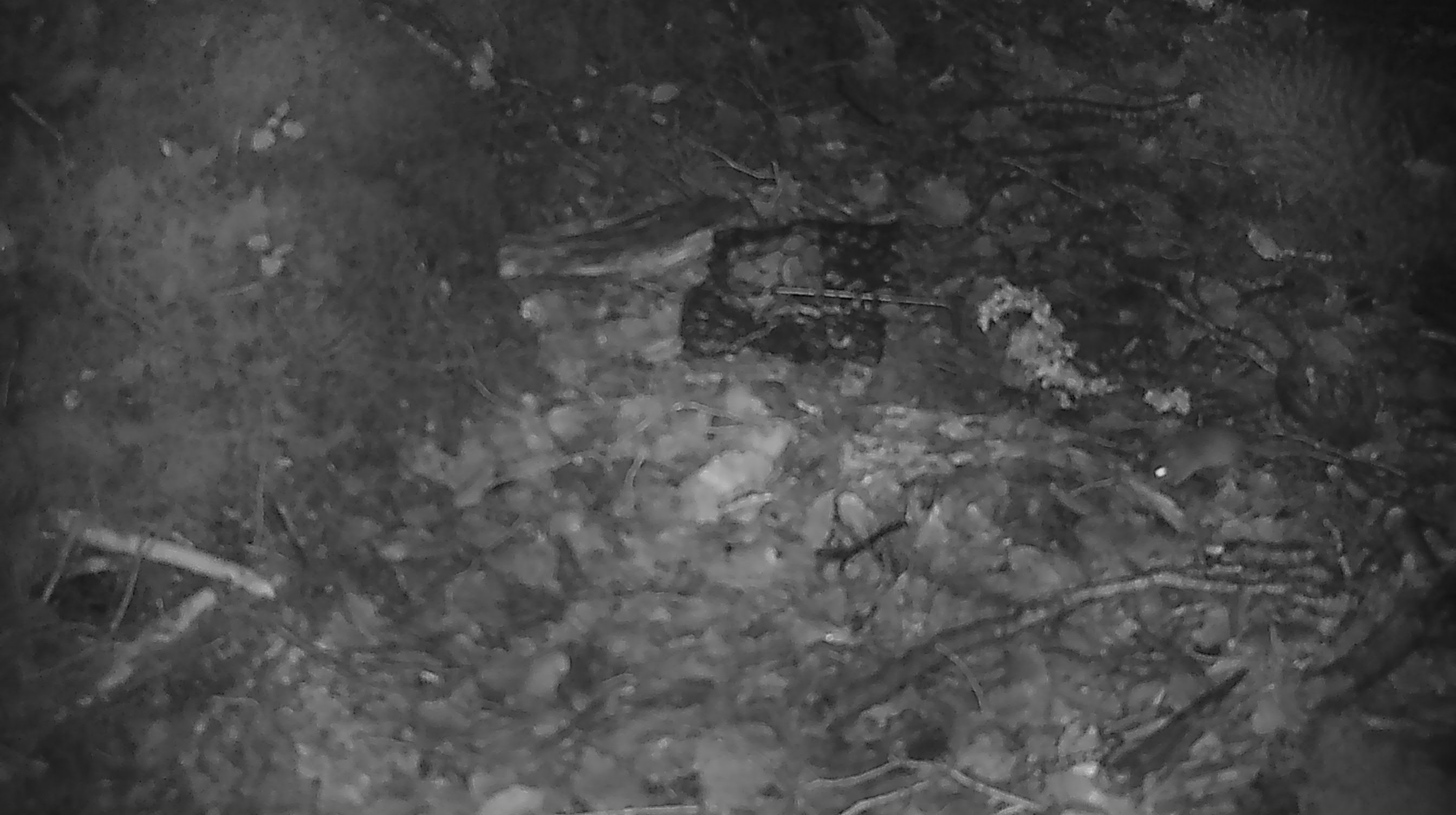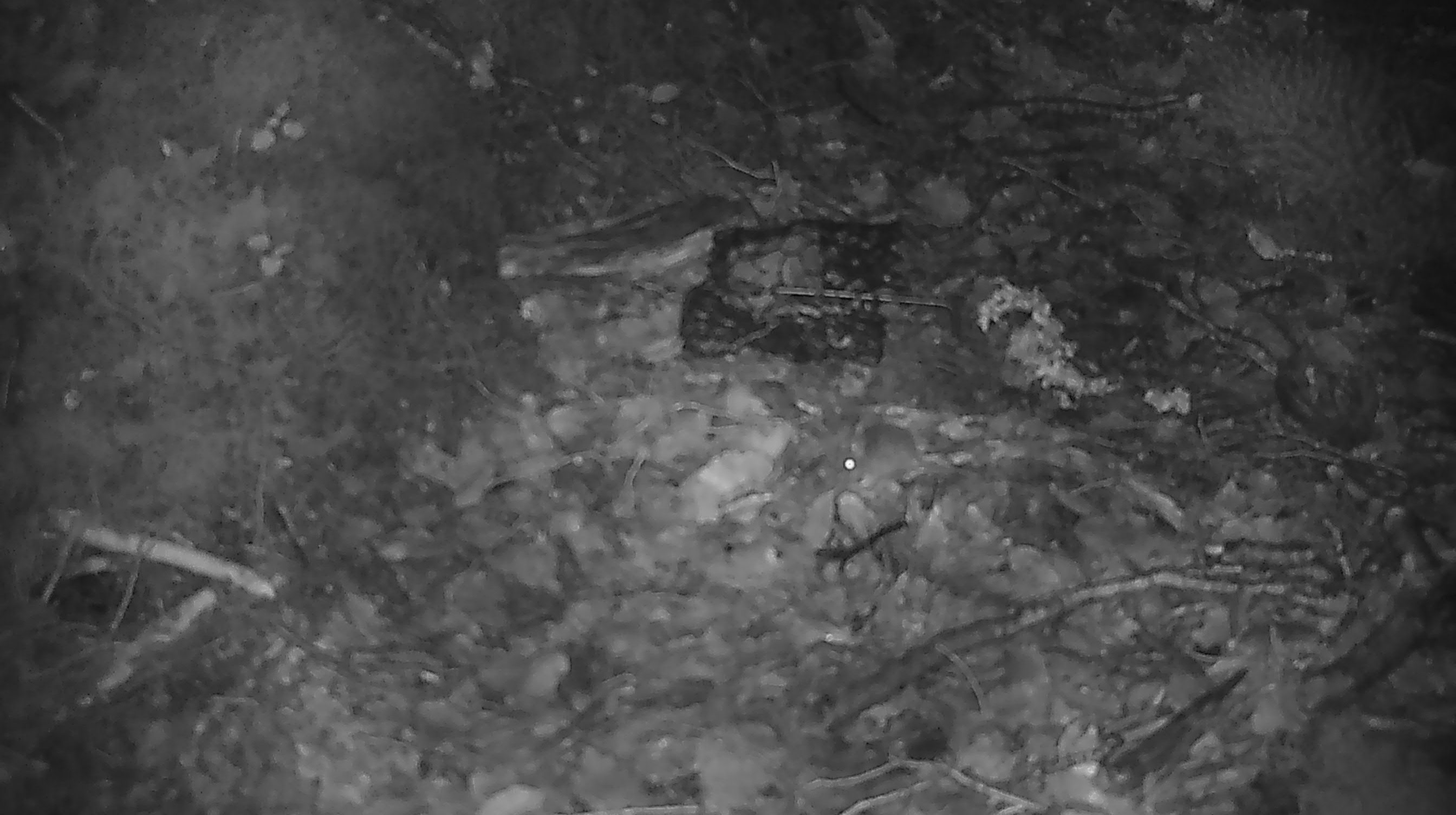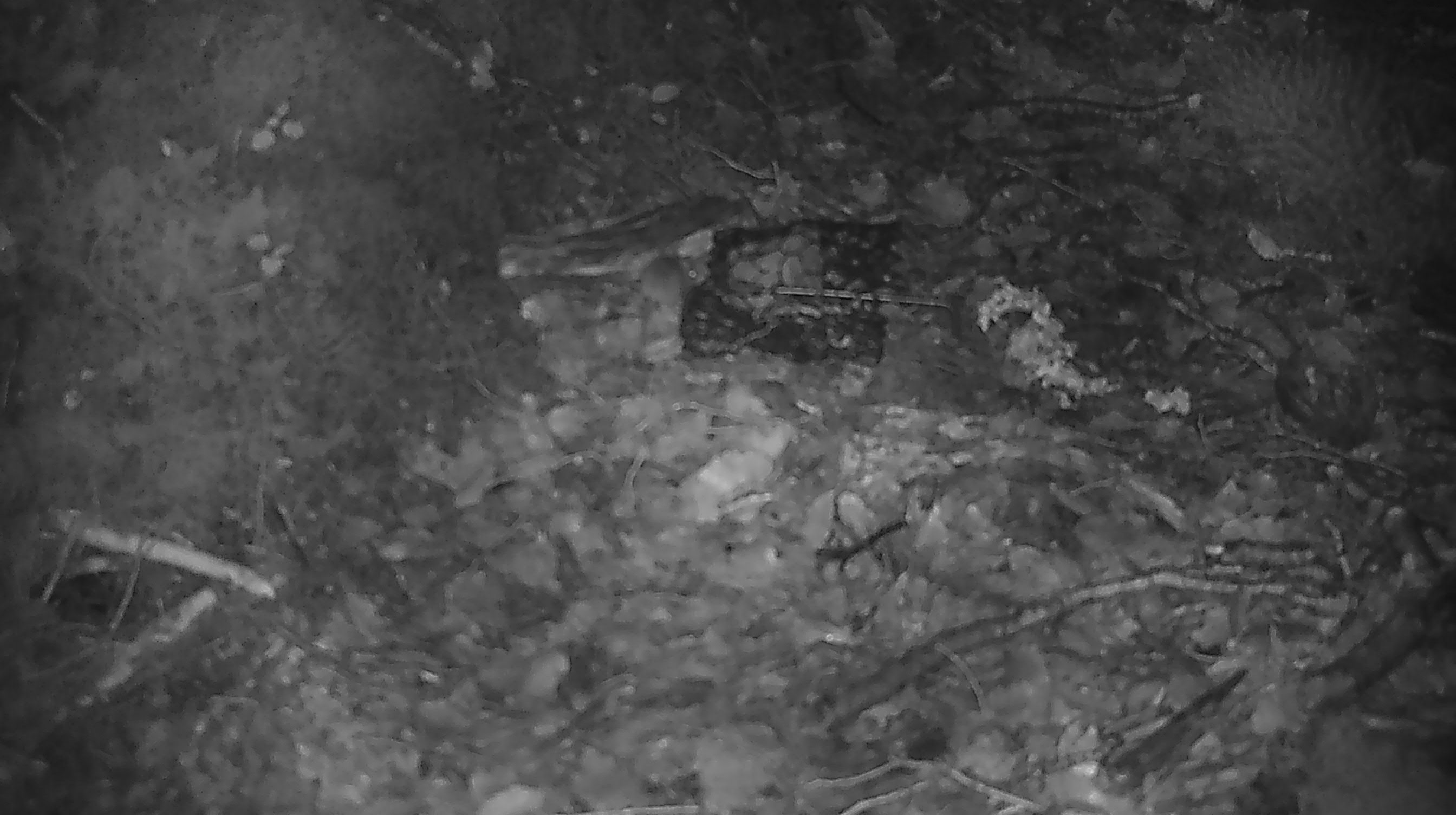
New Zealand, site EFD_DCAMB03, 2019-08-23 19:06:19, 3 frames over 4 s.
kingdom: Animalia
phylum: Chordata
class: Mammalia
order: Rodentia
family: Muridae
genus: Mus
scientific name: Mus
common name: mouse